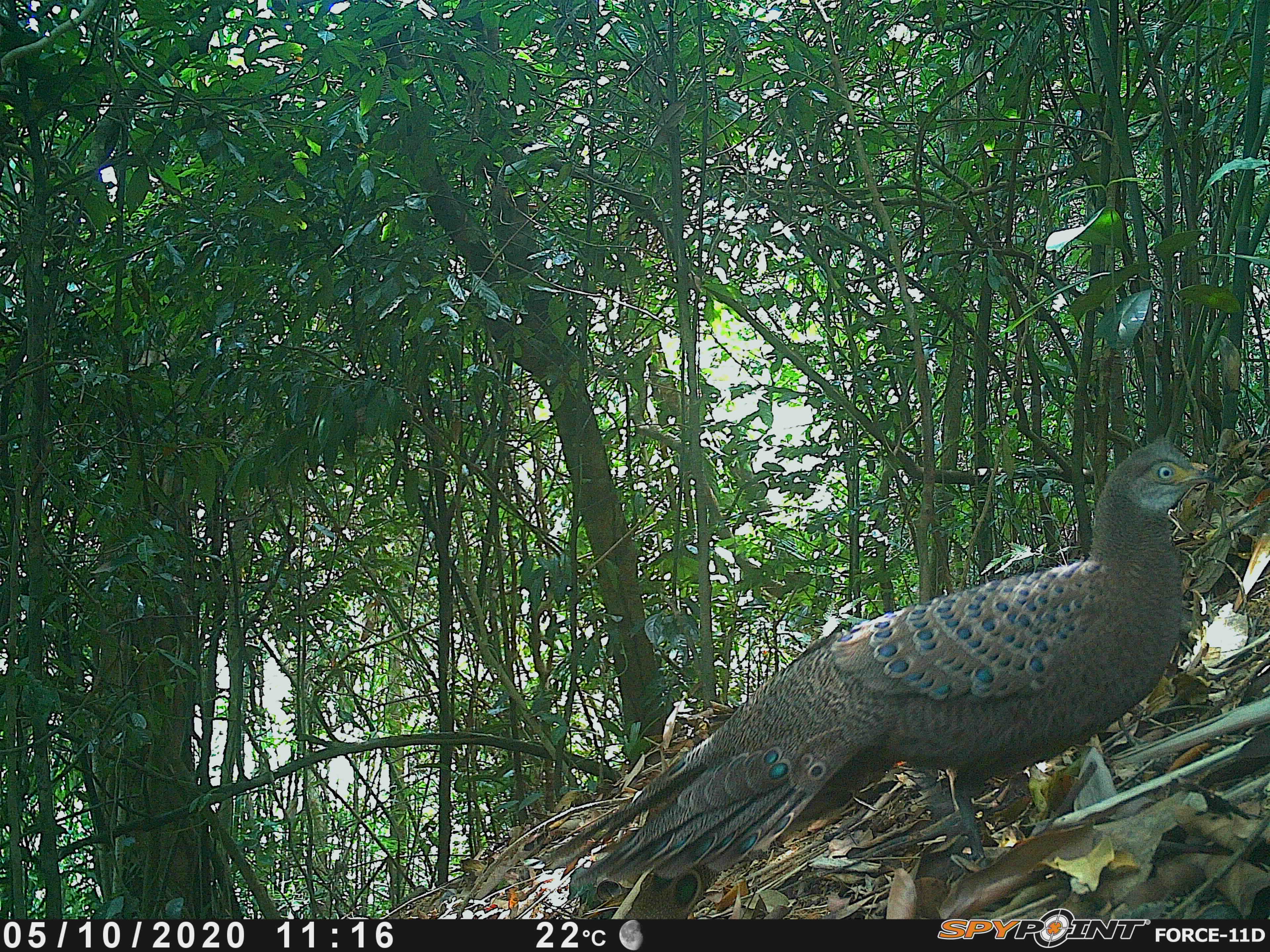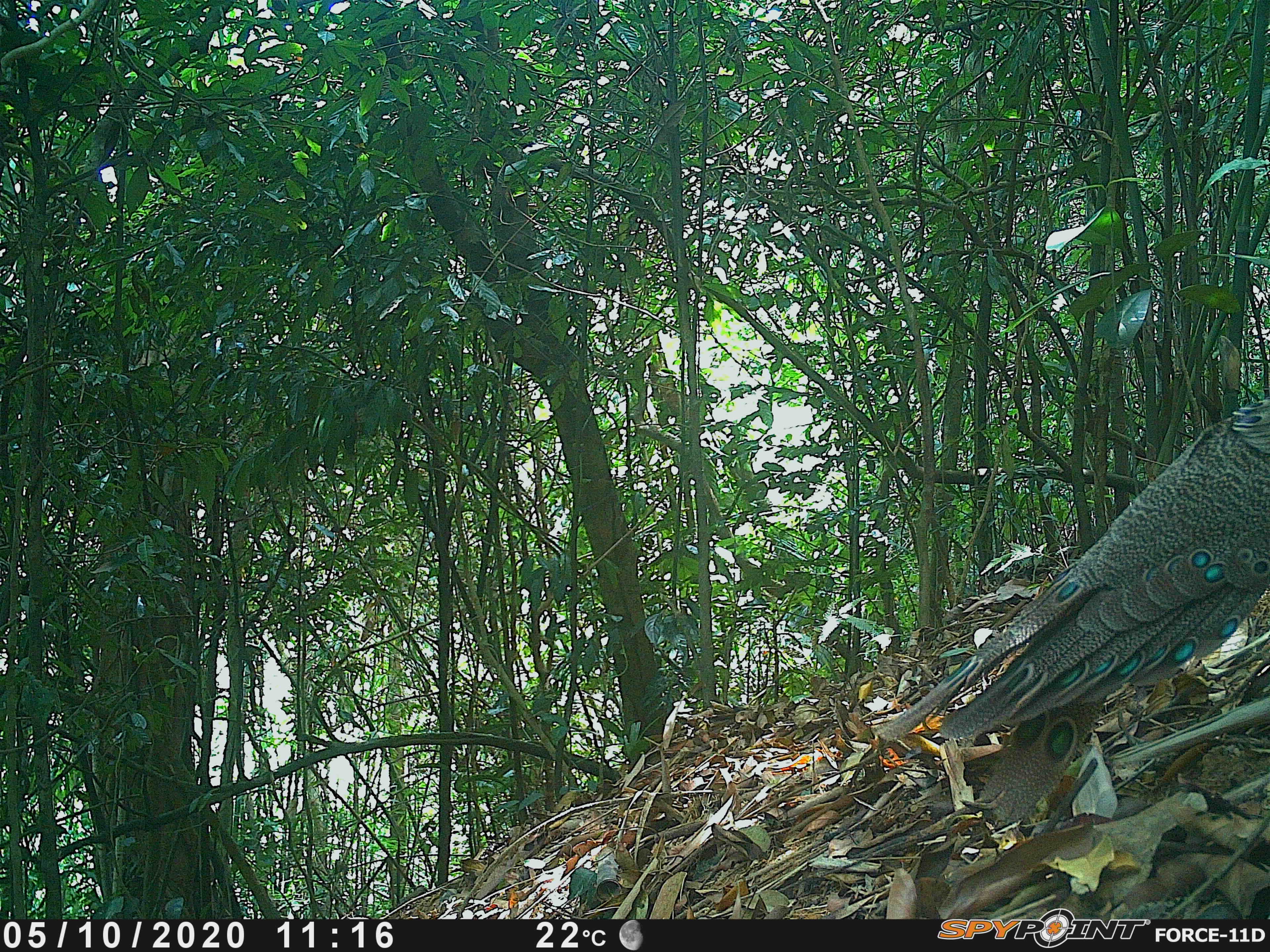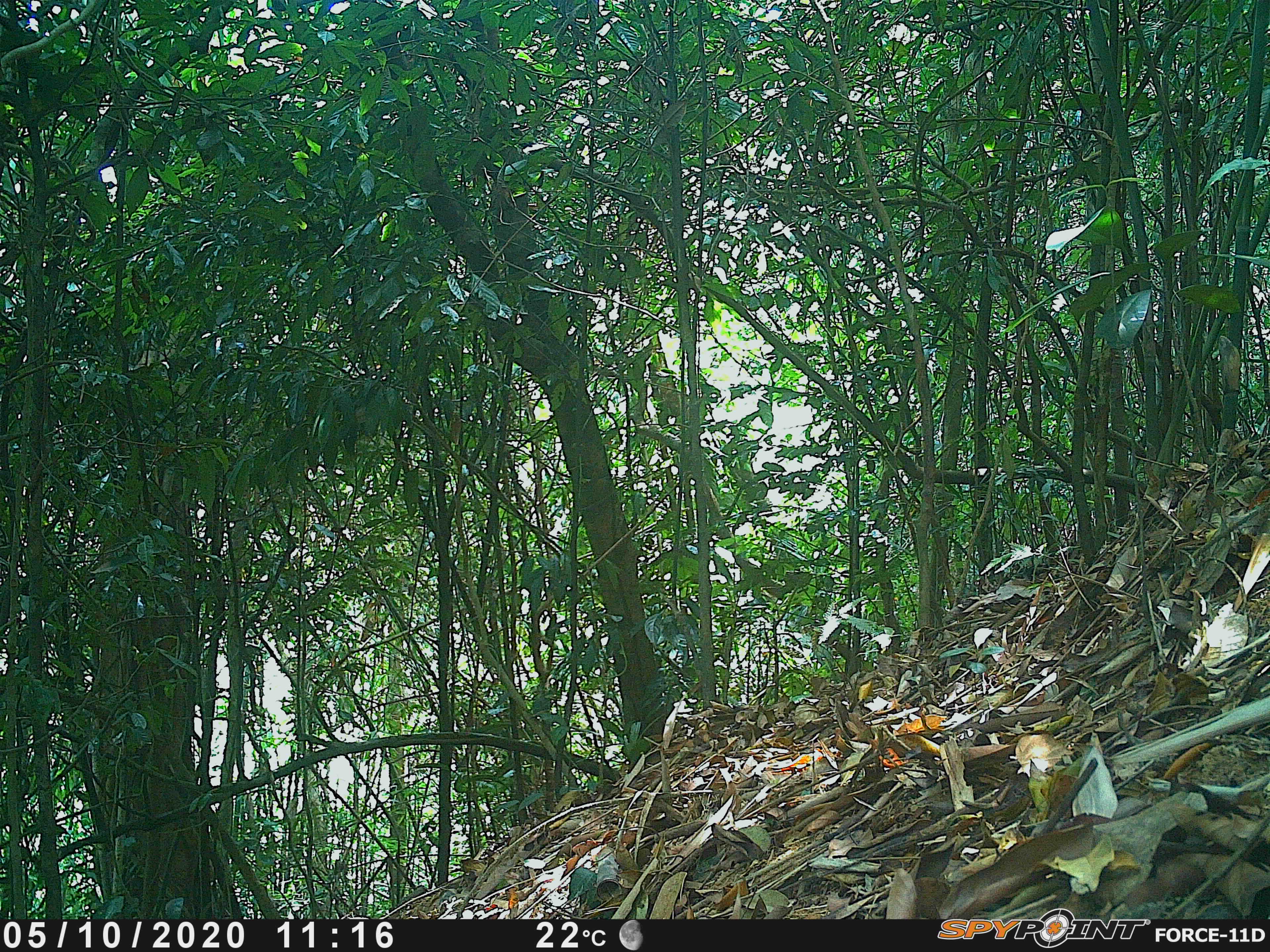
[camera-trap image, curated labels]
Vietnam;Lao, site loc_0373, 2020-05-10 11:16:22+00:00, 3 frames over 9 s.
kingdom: Animalia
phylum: Chordata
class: Aves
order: Galliformes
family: Phasianidae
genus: Polyplectron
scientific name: Polyplectron bicalcaratum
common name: gray peacock-pheasant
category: grey peacock pheasant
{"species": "grey peacock pheasant (gray peacock-pheasant) (Polyplectron bicalcaratum)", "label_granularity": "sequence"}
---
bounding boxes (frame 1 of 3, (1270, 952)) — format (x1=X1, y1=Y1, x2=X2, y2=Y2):
grey peacock pheasant: (x1=538, y1=439, x2=1221, y2=917)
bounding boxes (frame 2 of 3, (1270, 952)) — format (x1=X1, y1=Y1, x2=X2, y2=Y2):
grey peacock pheasant: (x1=872, y1=395, x2=1269, y2=831)